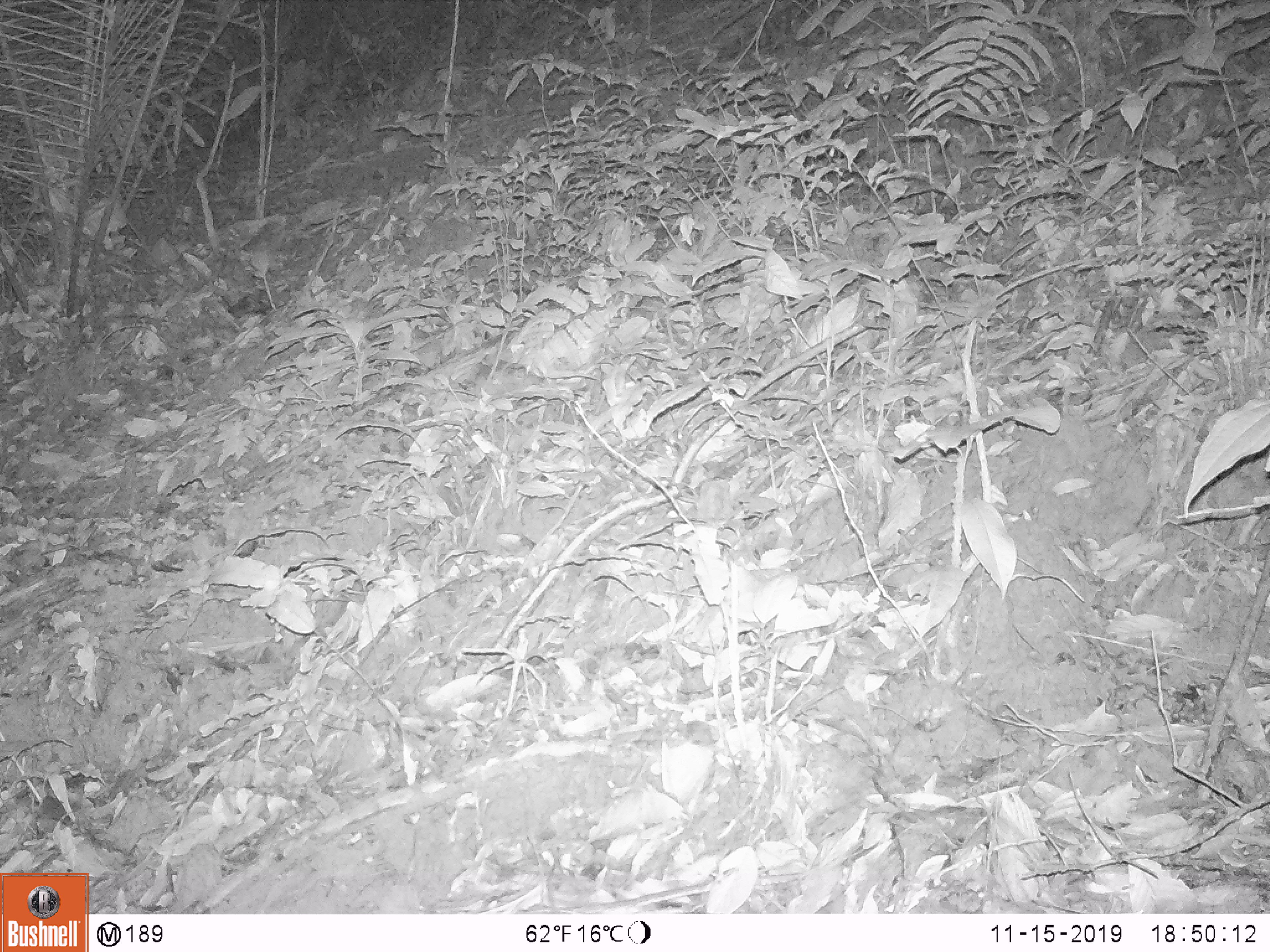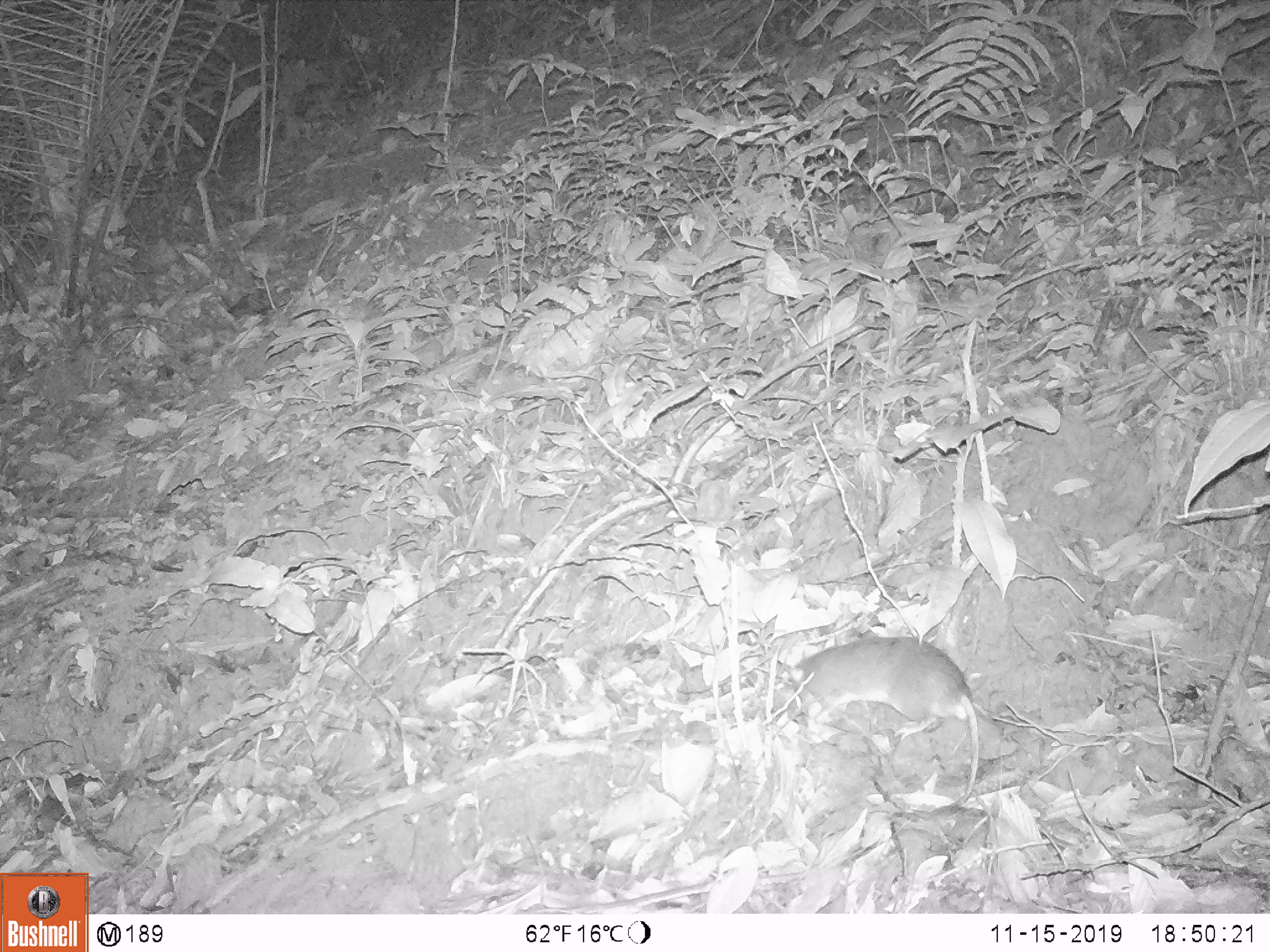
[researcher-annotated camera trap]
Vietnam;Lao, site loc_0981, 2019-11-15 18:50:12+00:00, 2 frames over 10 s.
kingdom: Animalia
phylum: Chordata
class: Mammalia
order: Rodentia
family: Muridae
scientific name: Muridae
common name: old-world mice and rats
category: unidentified murid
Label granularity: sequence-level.